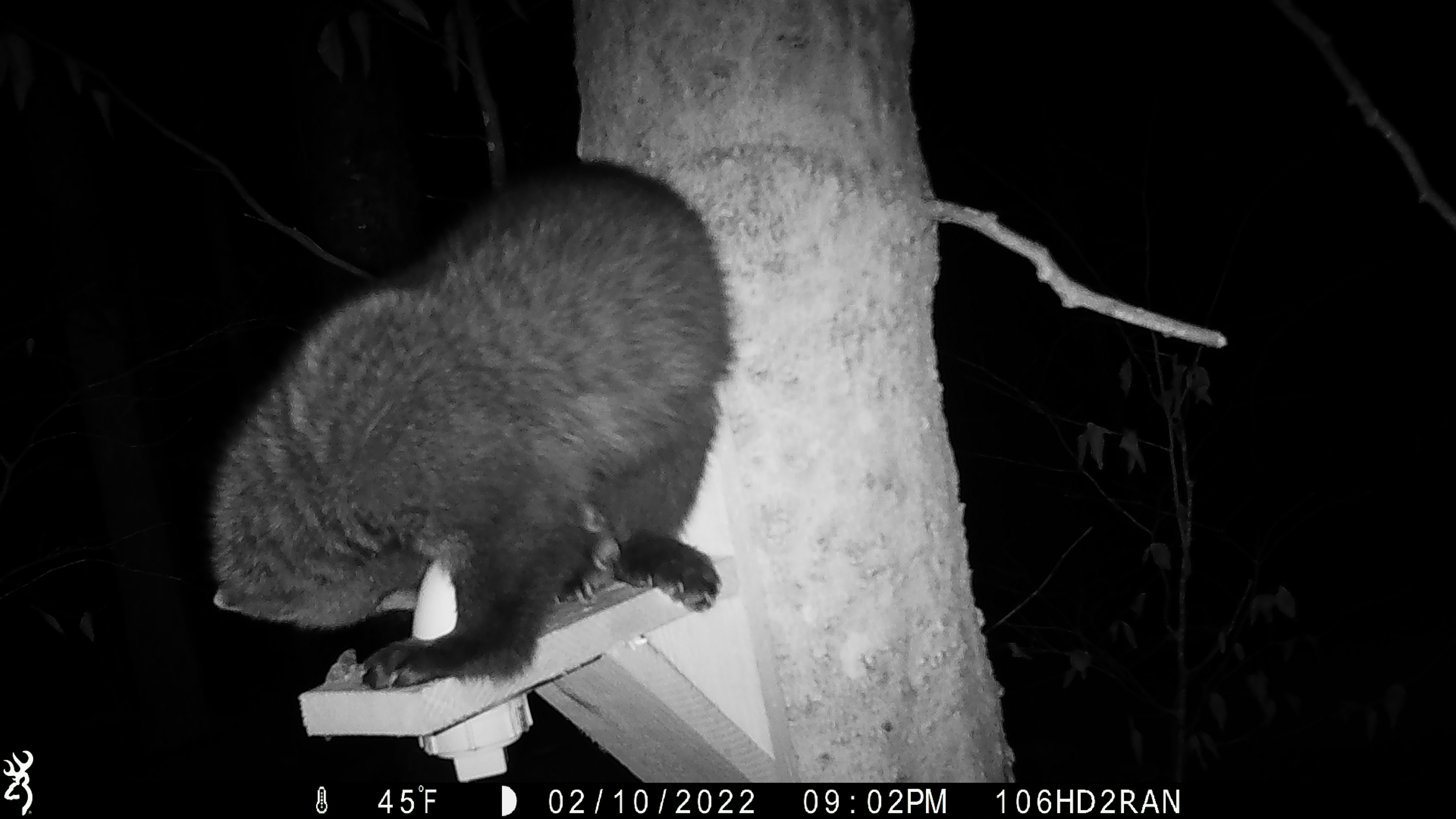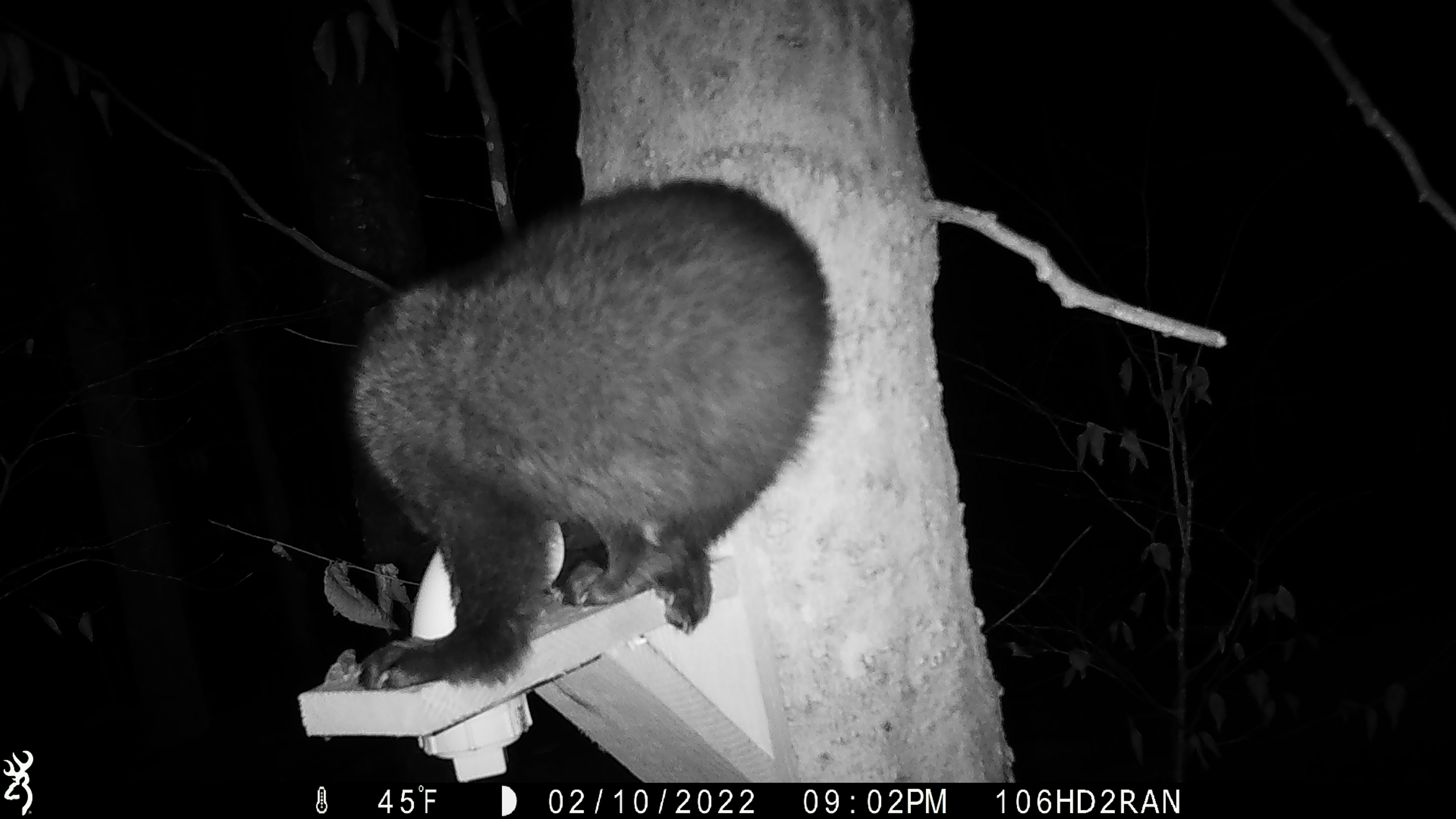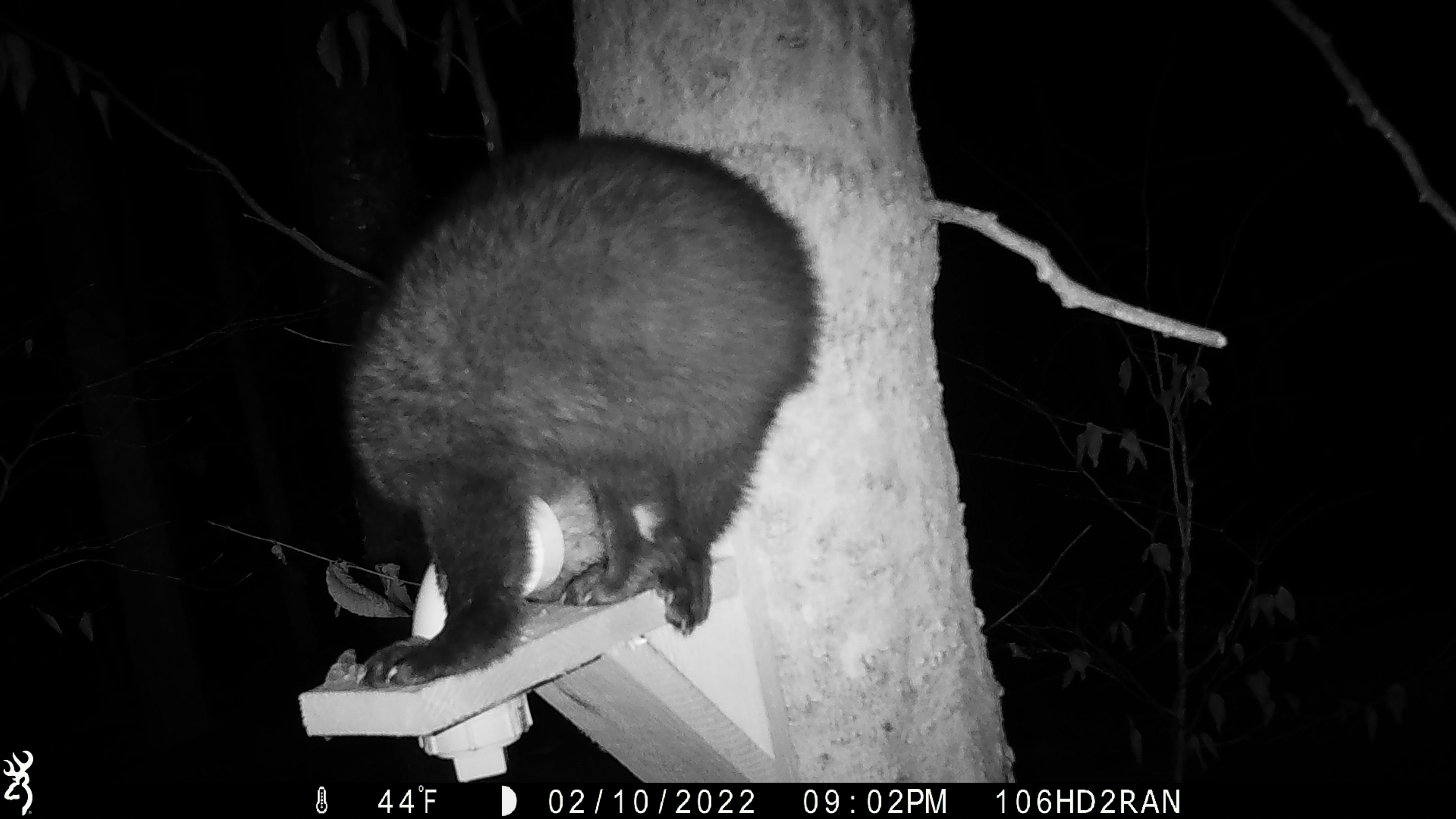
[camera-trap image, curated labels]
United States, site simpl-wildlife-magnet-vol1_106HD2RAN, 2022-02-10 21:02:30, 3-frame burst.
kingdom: Animalia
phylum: Chordata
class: Mammalia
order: Carnivora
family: Mustelidae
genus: Pekania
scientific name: Pekania pennanti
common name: fisher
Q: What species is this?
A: Fisher (Pekania pennanti).